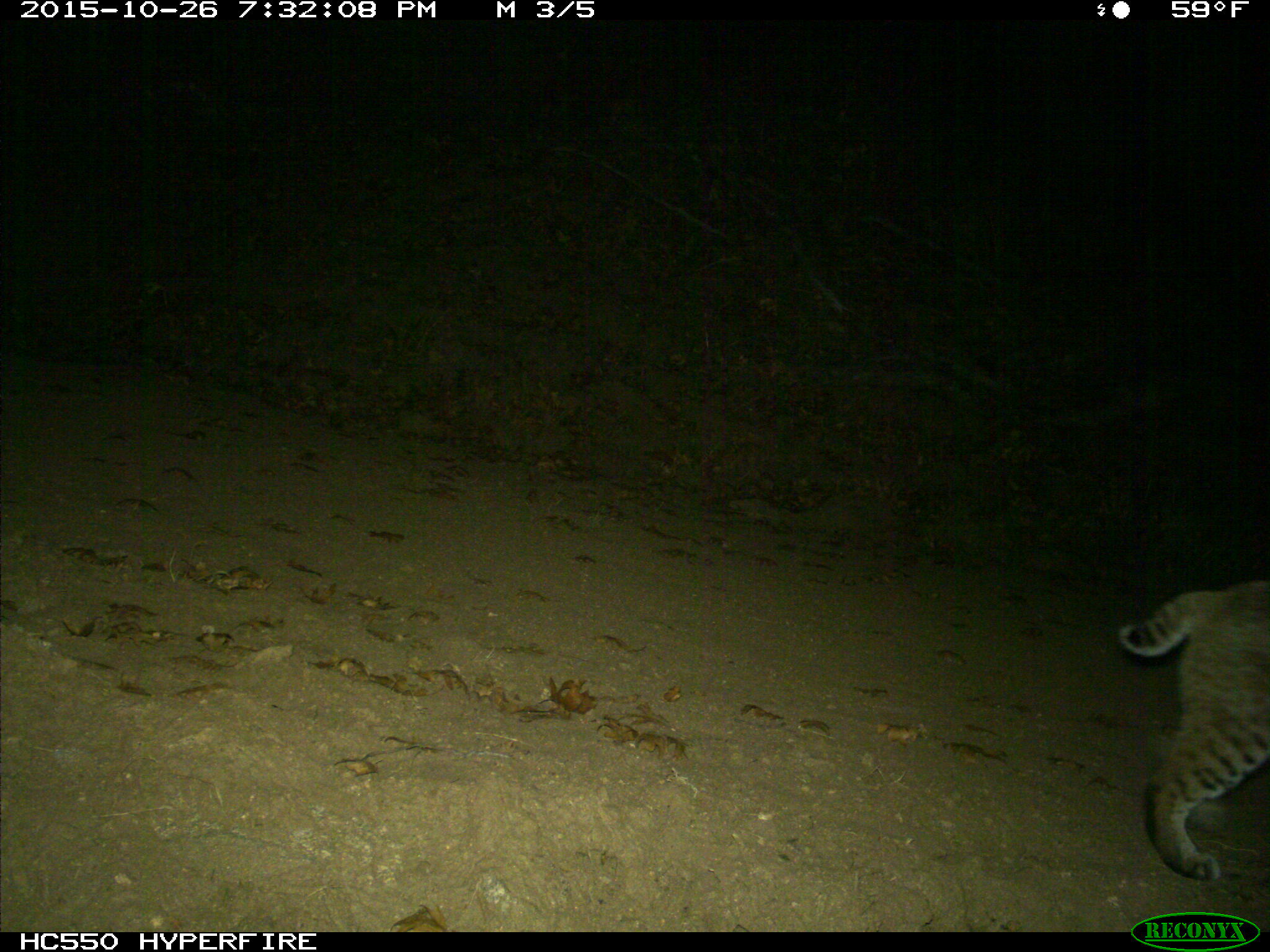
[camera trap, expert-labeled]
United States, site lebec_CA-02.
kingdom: Animalia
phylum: Chordata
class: Mammalia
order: Carnivora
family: Felidae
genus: Lynx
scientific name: Lynx rufus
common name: bobcat